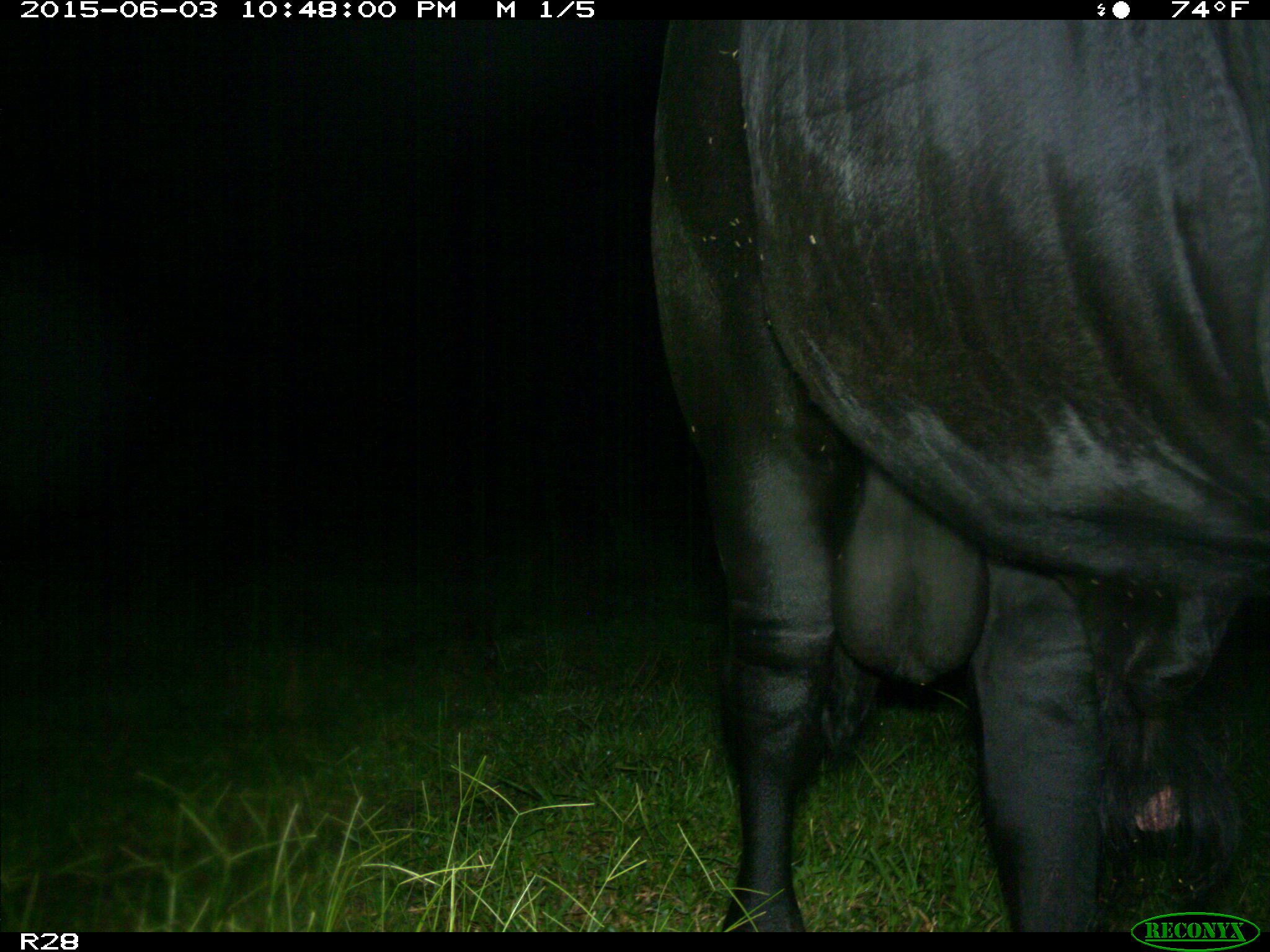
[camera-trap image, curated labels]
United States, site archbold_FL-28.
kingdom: Animalia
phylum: Chordata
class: Mammalia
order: Artiodactyla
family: Bovidae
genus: Bos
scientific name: Bos taurus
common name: domestic cow